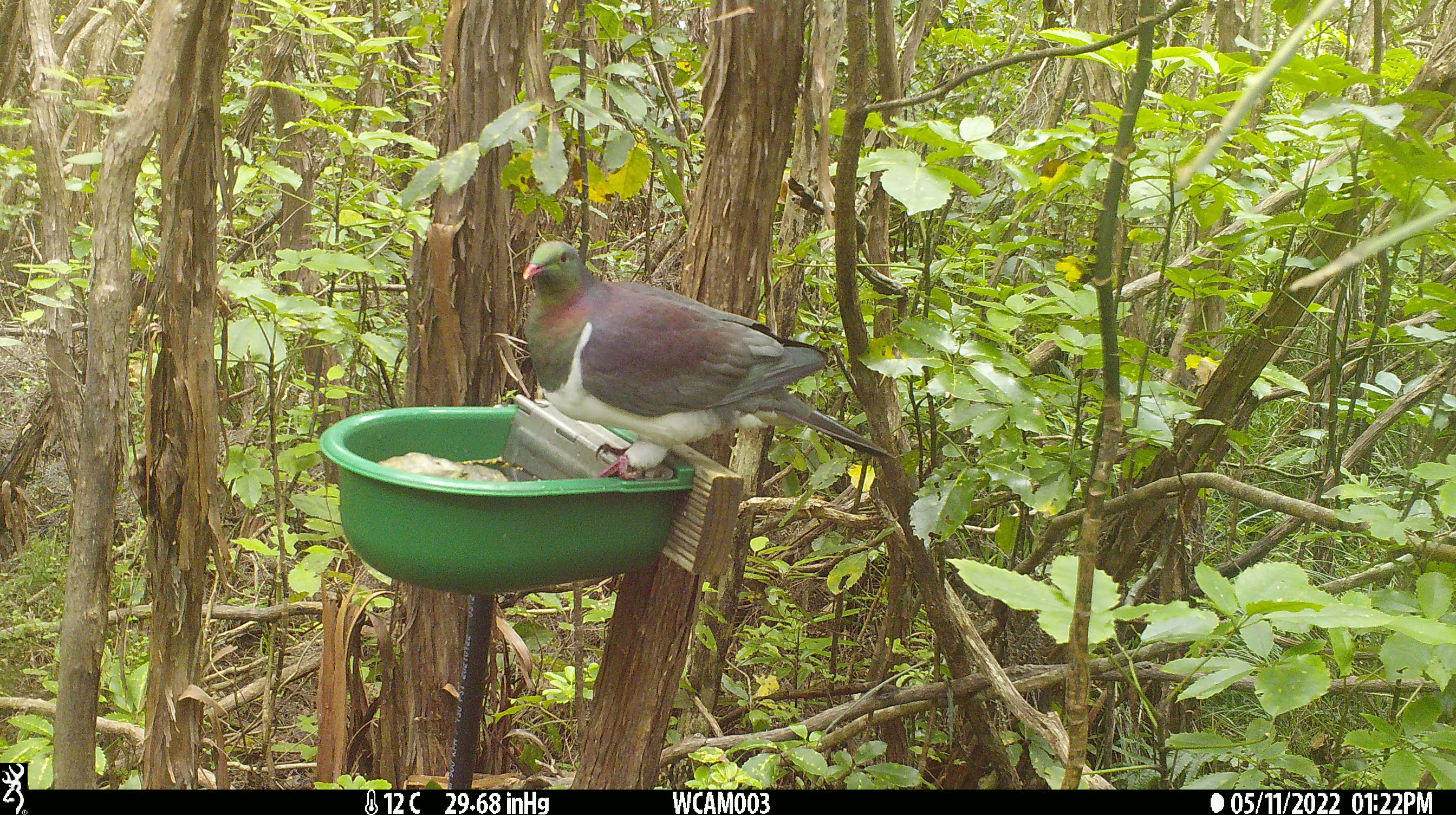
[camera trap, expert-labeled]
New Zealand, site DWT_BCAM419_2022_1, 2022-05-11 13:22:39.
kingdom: Animalia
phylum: Chordata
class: Aves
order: Columbiformes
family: Columbidae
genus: Hemiphaga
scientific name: Hemiphaga novaeseelandiae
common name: new zealand pigeon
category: kereru